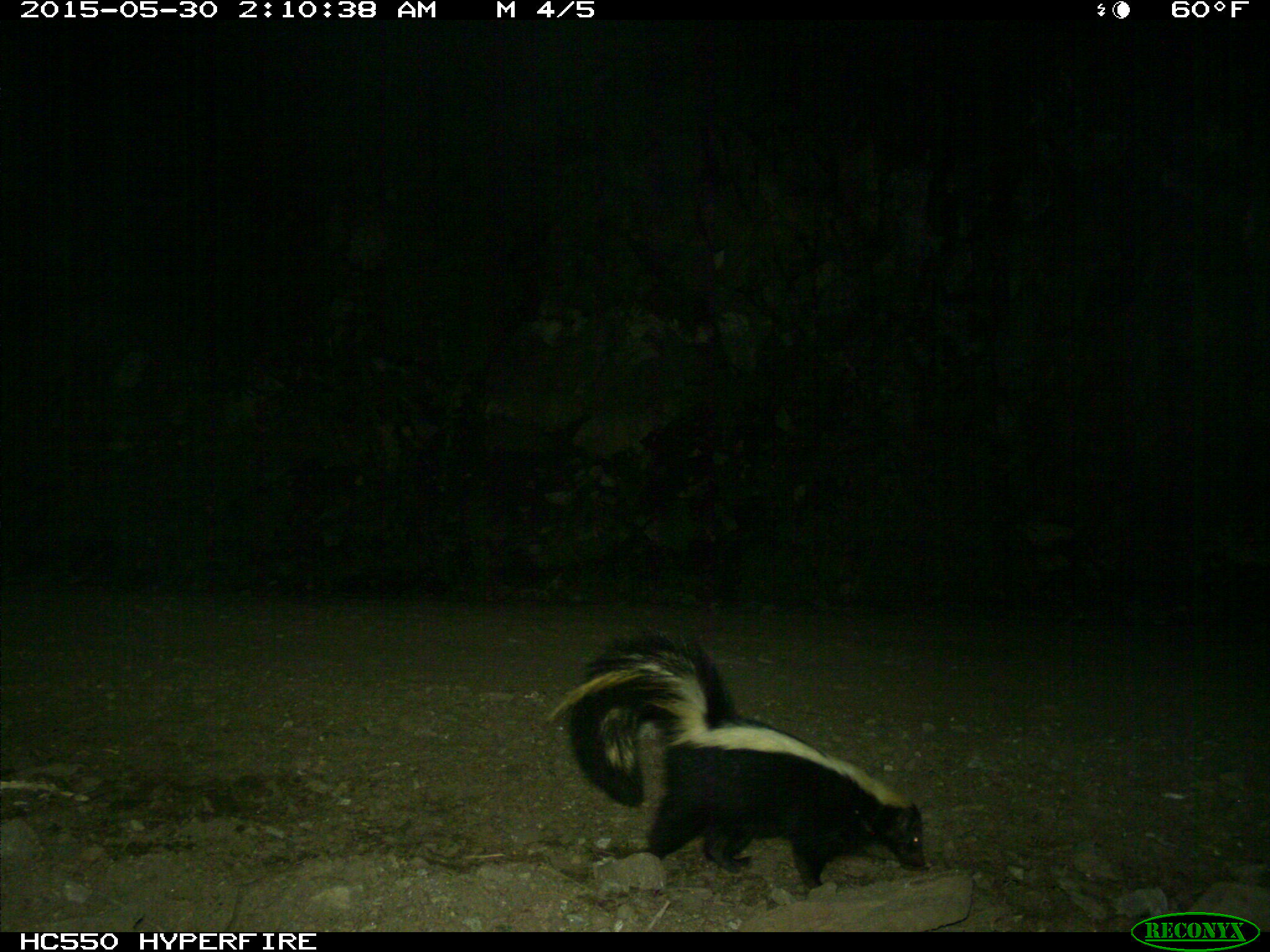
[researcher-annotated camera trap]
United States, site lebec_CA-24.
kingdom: Animalia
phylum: Chordata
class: Mammalia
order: Carnivora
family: Mephitidae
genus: Mephitis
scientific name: Mephitis mephitis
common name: striped skunk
Mephitis mephitis (striped skunk).